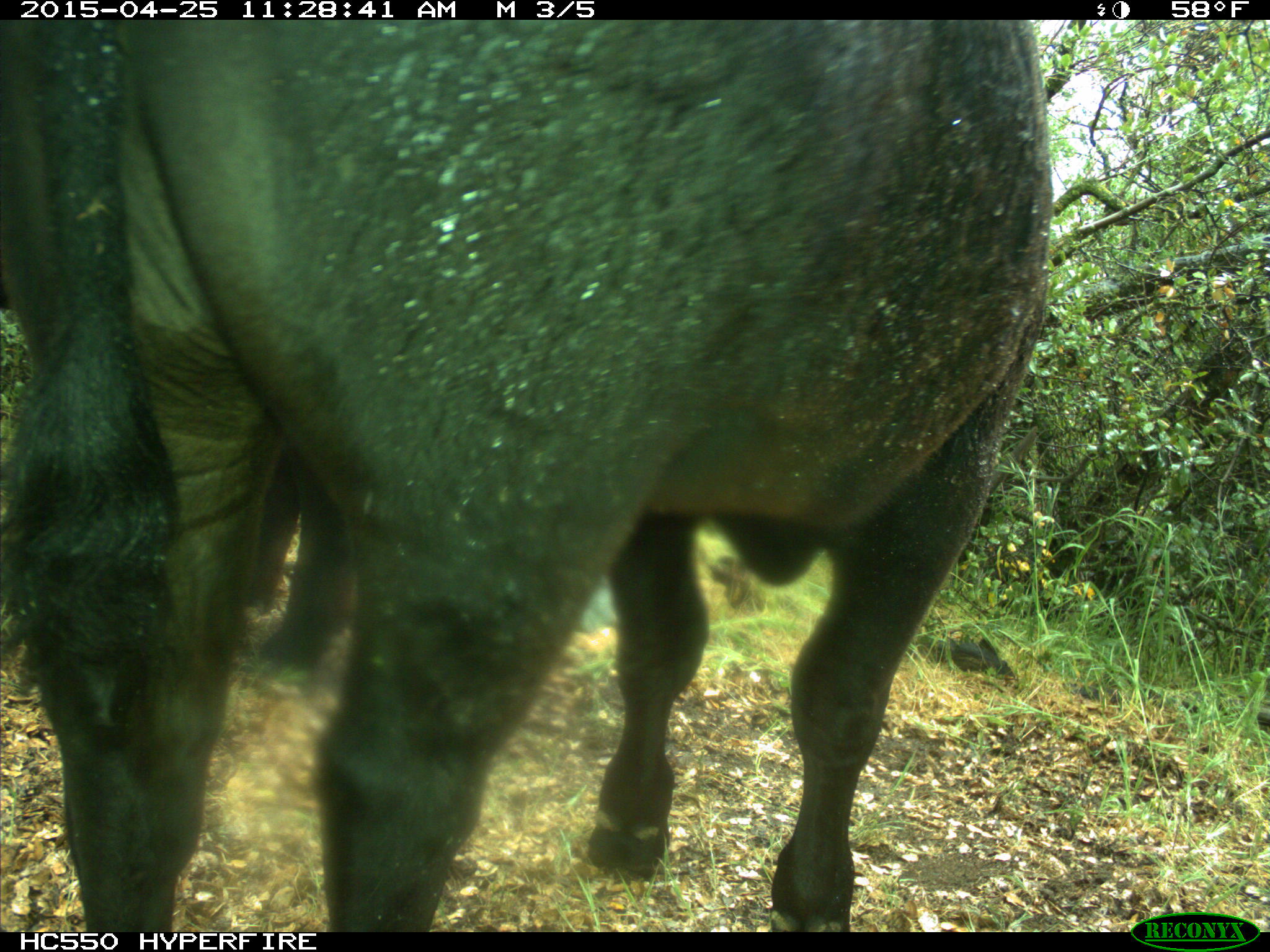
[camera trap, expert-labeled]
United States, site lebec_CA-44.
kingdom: Animalia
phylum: Chordata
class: Mammalia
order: Artiodactyla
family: Suidae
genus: Sus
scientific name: Sus scrofa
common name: wild boar